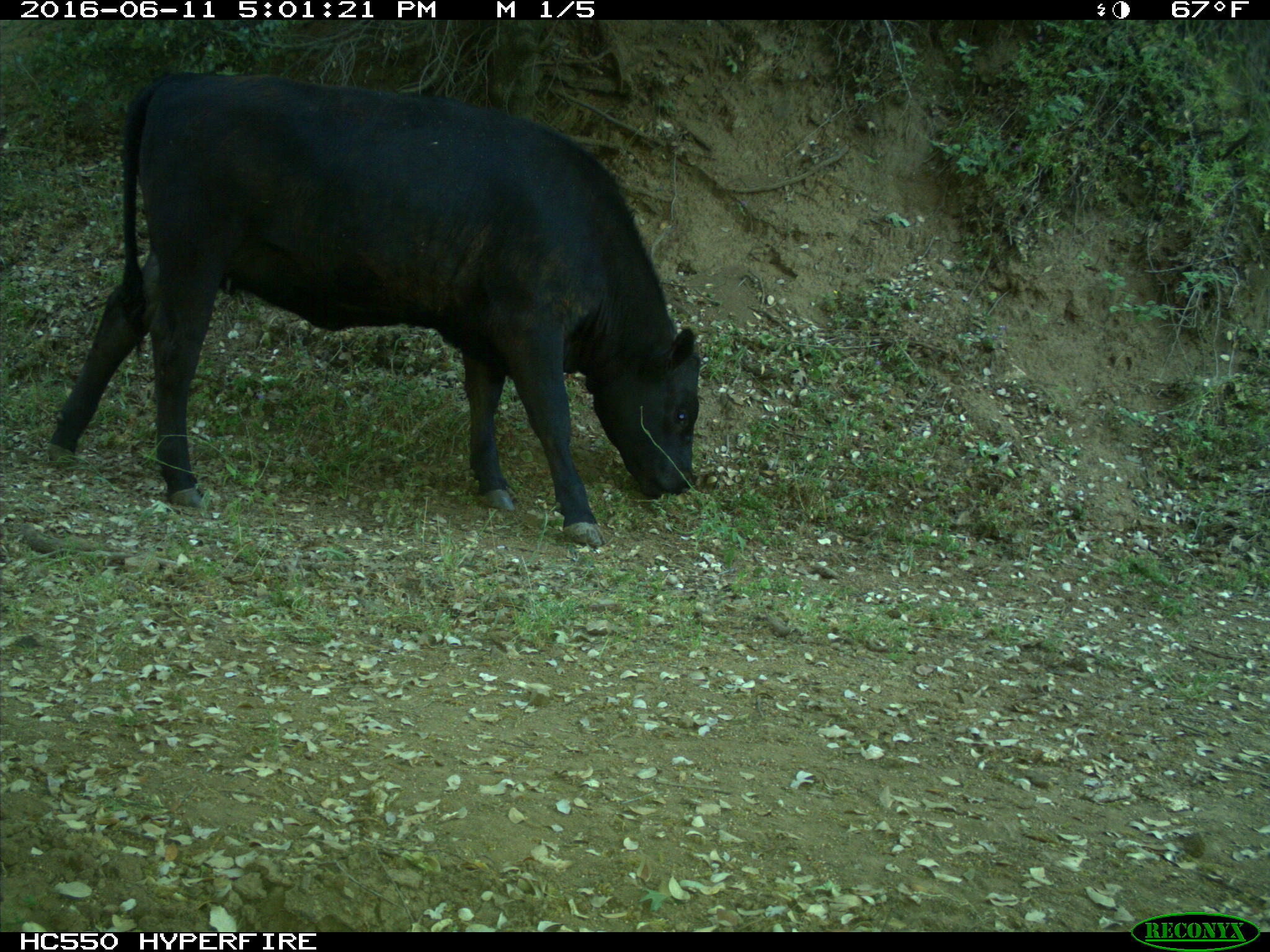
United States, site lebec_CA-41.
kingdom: Animalia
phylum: Chordata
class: Mammalia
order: Artiodactyla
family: Bovidae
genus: Bos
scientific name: Bos taurus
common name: domestic cow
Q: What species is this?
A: Bos taurus (domestic cow).